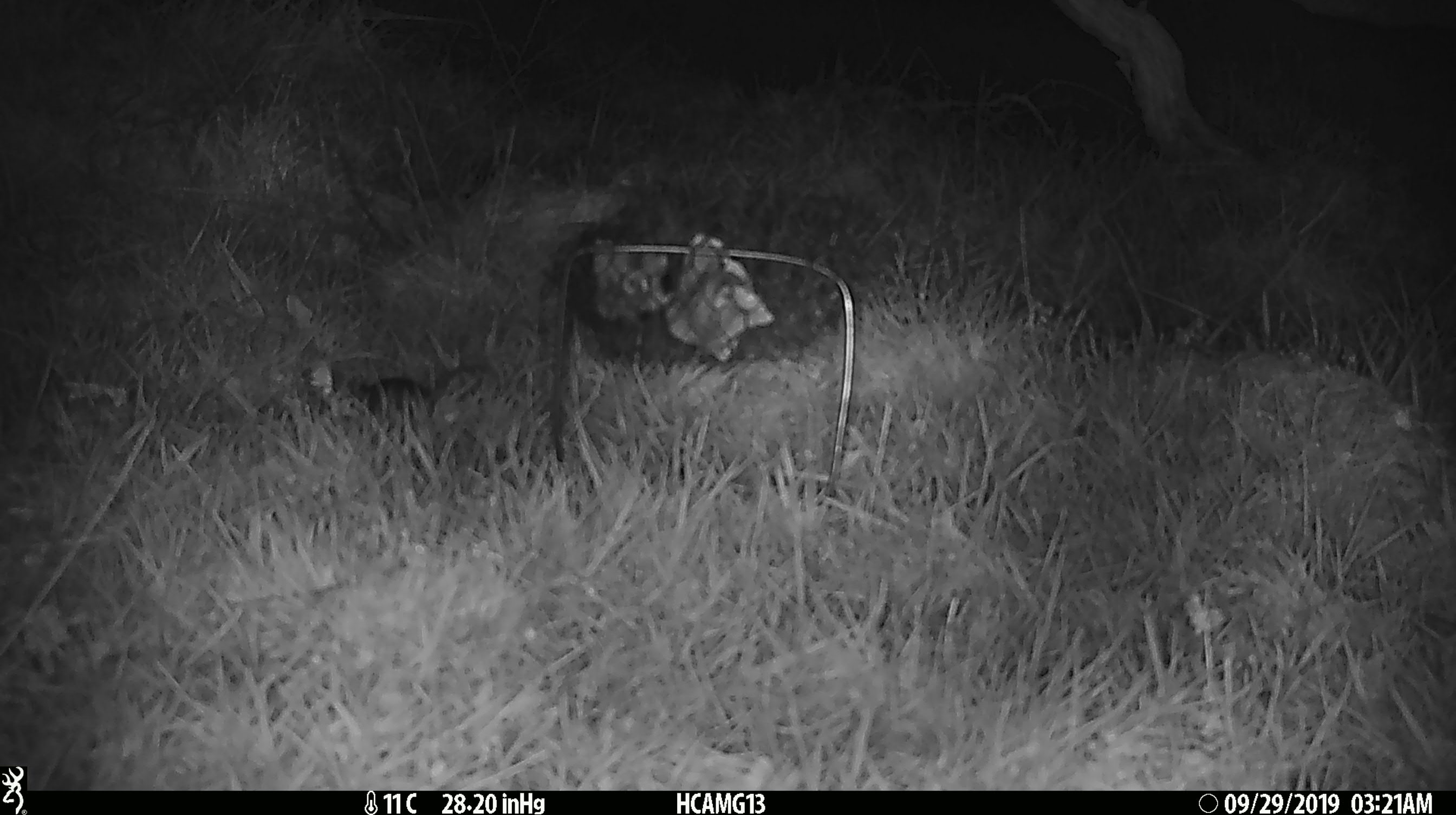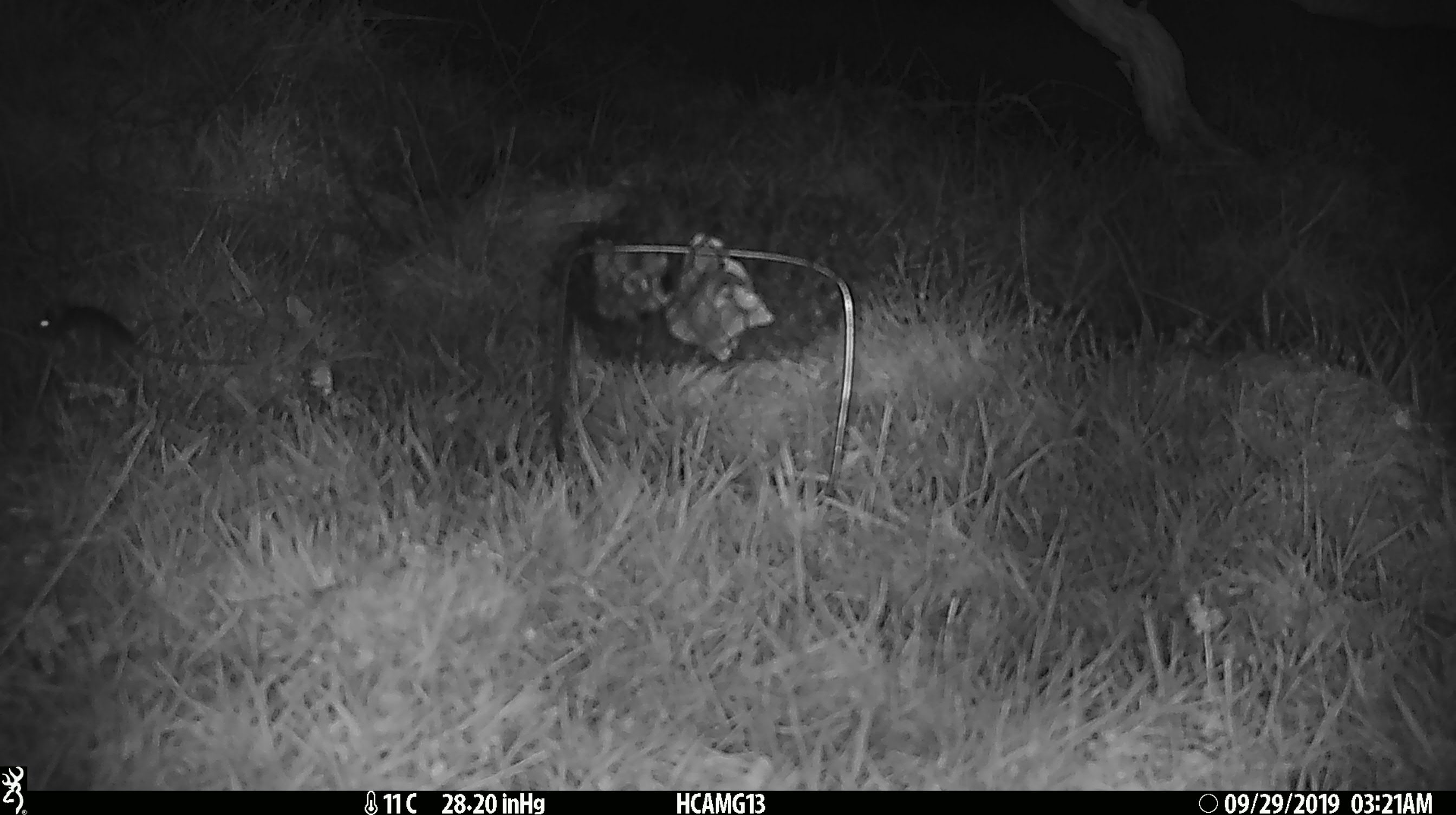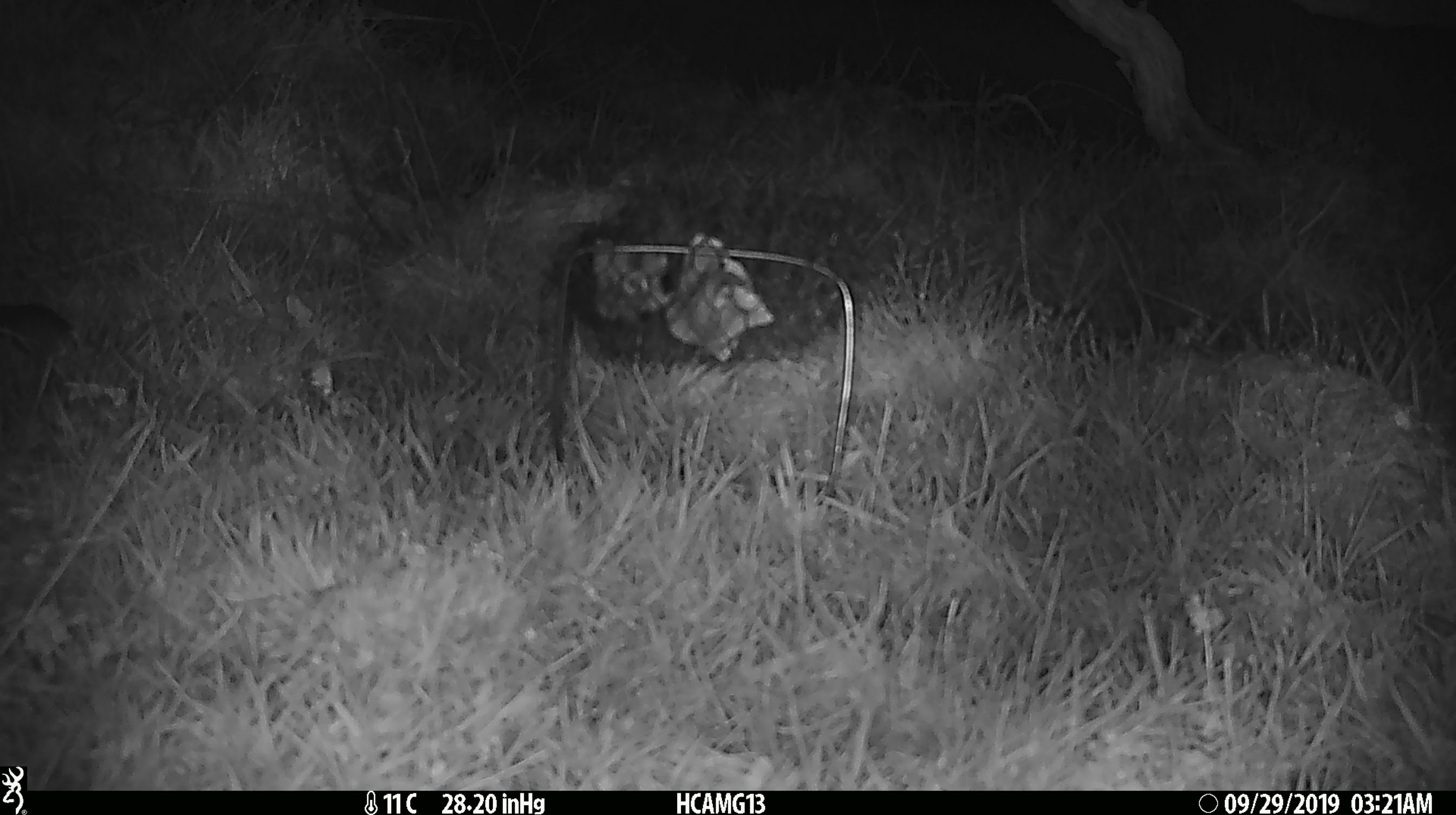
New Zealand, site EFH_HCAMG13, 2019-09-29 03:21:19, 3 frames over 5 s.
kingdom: Animalia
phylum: Chordata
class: Mammalia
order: Rodentia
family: Muridae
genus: Mus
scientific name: Mus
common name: mouse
Mouse (Mus).